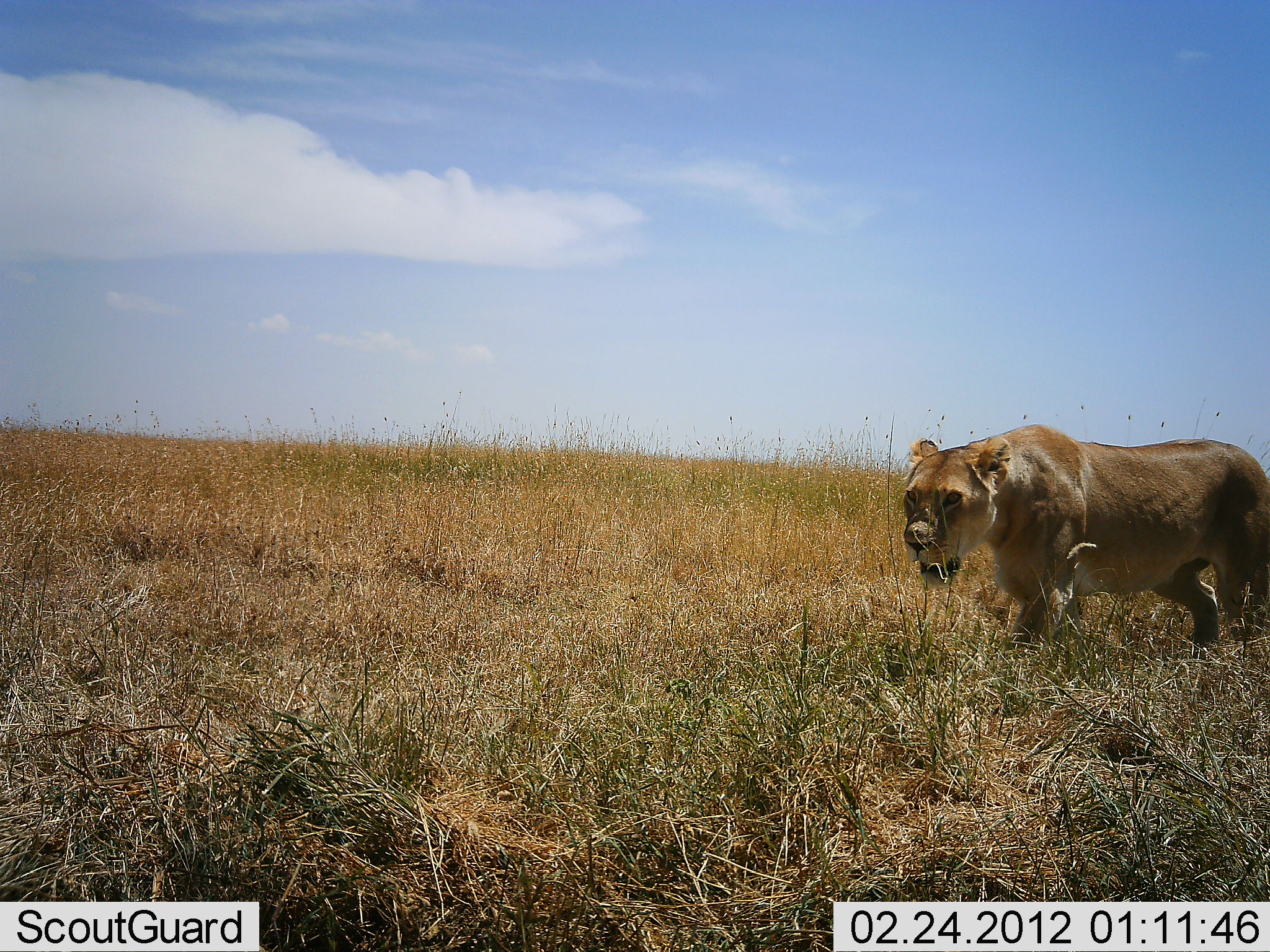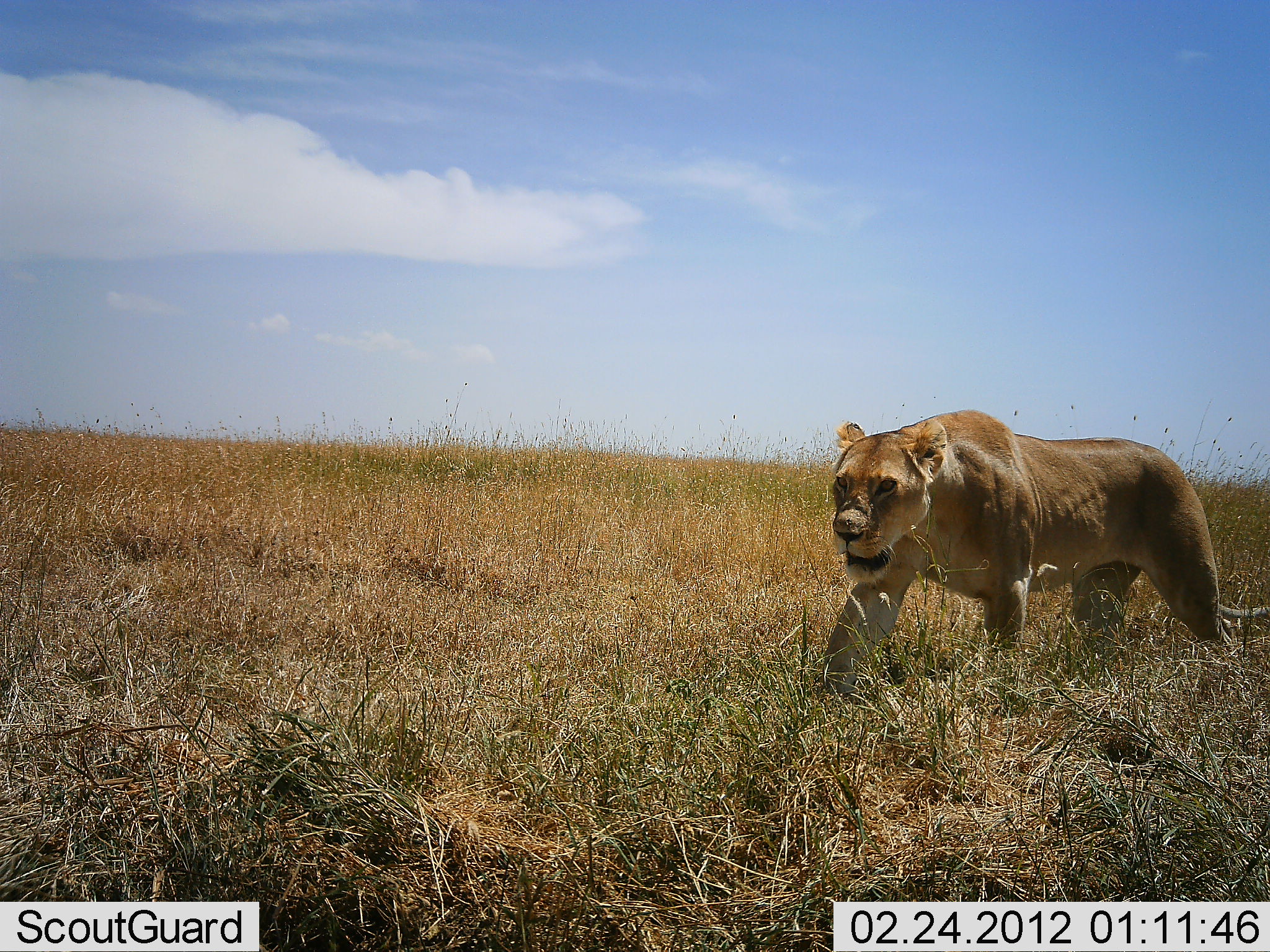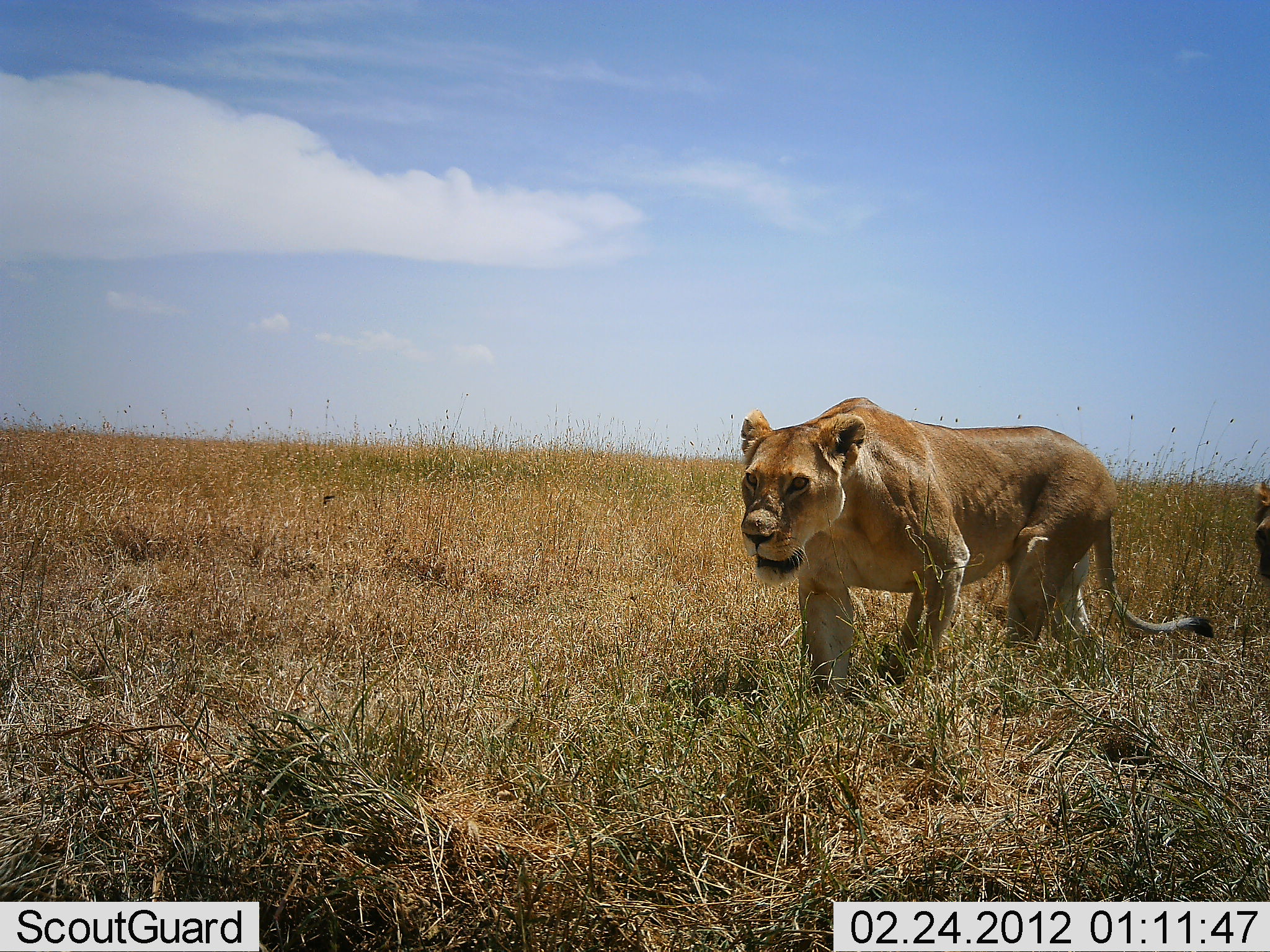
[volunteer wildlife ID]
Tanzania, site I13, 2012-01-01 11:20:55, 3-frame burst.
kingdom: Animalia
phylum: Chordata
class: Mammalia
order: Carnivora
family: Felidae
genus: Panthera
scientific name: Panthera leo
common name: lion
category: lionfemale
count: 2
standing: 10%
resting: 0%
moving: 95%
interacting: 0%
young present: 0%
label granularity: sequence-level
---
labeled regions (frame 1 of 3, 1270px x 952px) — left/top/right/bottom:
animal: 897/400/1270/669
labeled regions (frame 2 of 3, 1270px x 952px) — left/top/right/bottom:
animal: 820/408/1270/713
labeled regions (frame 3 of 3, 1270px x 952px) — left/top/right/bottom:
animal: 738/393/1218/707; 1252/475/1270/583